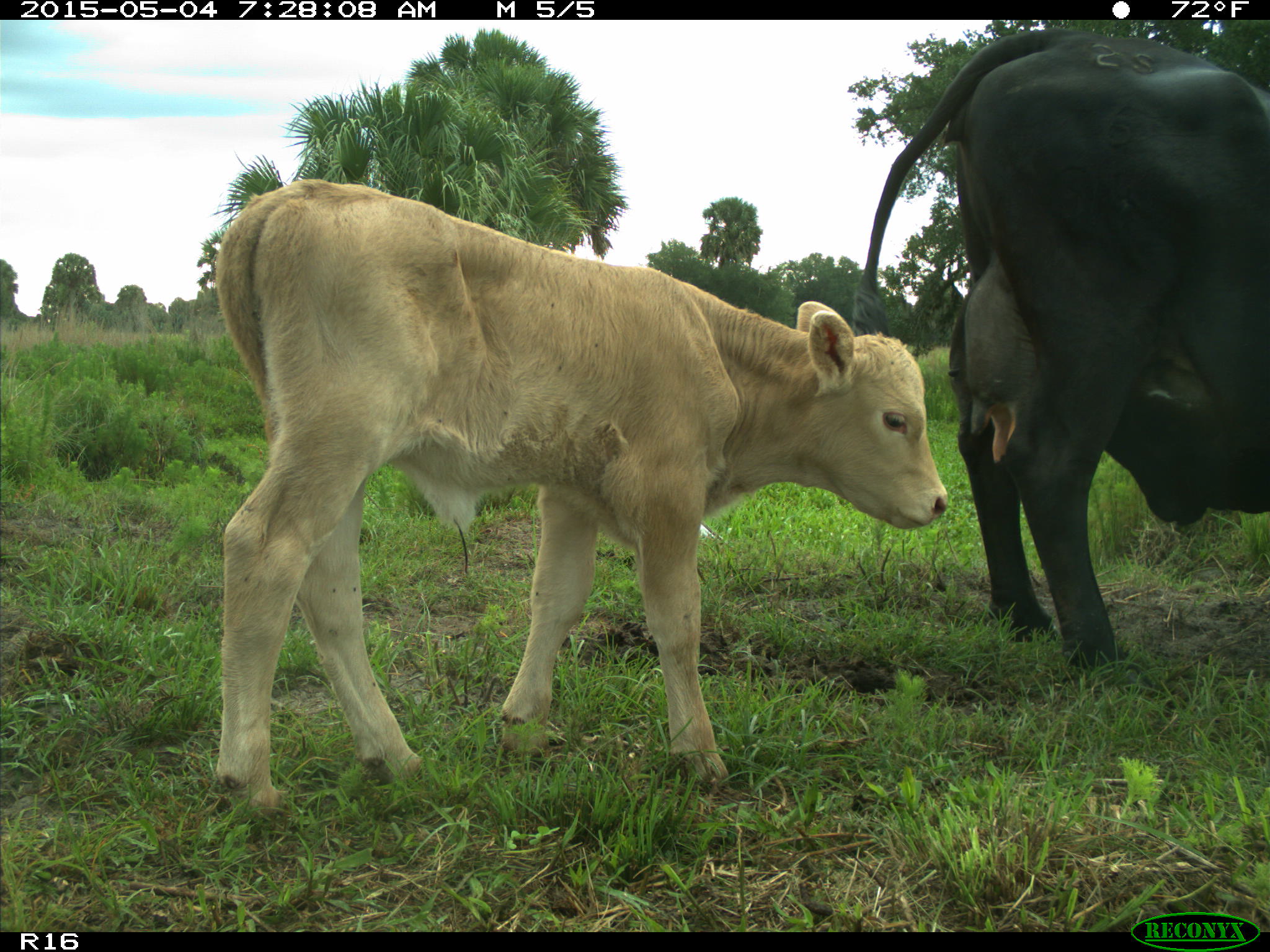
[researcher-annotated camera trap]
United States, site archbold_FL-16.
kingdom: Animalia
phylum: Chordata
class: Mammalia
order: Artiodactyla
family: Bovidae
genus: Bos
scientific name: Bos taurus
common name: domestic cow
Bos taurus (domestic cow).